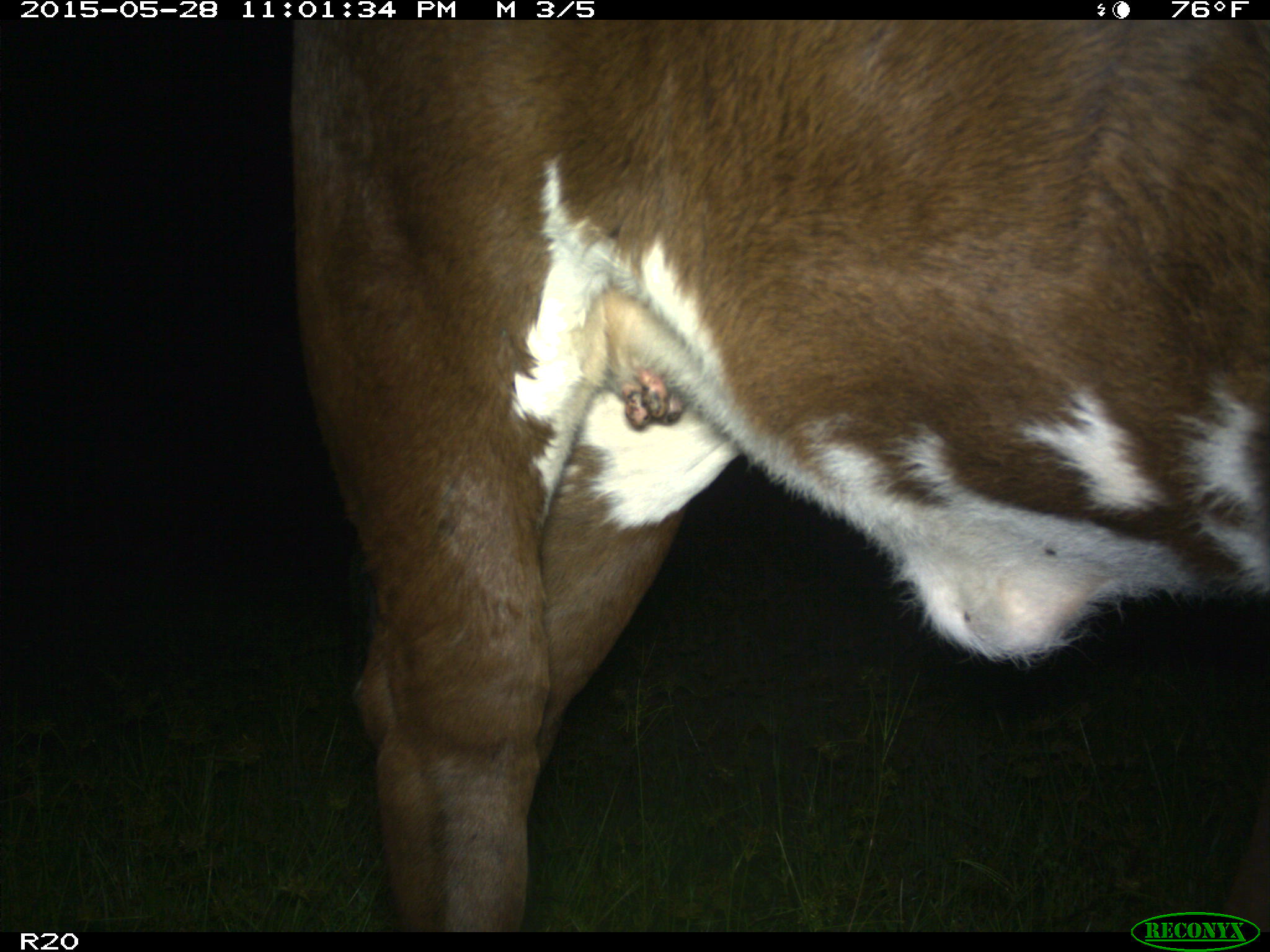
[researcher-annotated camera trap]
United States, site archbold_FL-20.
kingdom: Animalia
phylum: Chordata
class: Mammalia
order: Artiodactyla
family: Bovidae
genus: Bos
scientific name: Bos taurus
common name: domestic cow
Bos taurus (domestic cow).